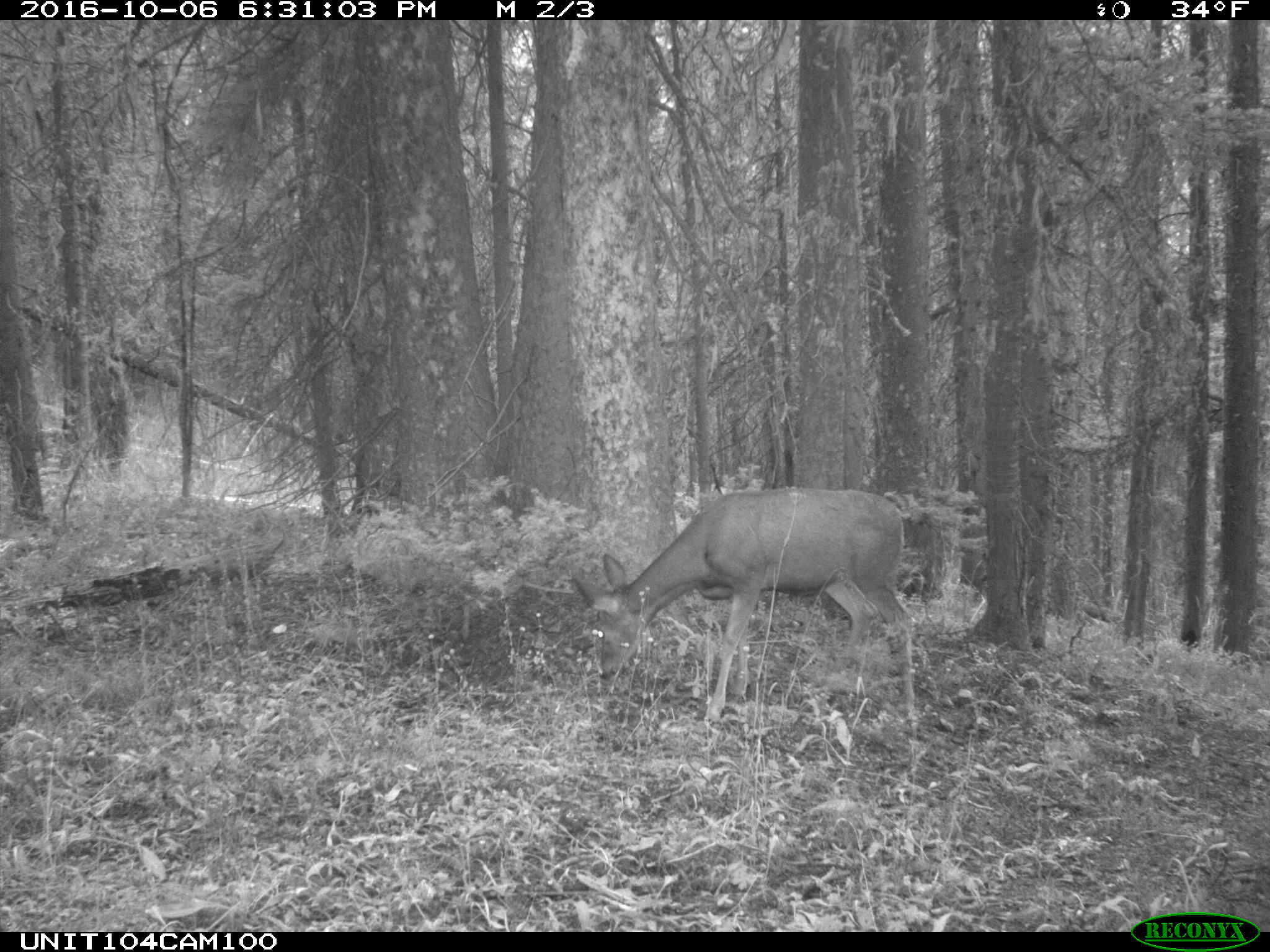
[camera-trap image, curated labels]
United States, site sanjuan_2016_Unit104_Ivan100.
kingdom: Animalia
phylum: Chordata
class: Mammalia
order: Artiodactyla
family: Cervidae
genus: Odocoileus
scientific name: Odocoileus hemionus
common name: mule deer